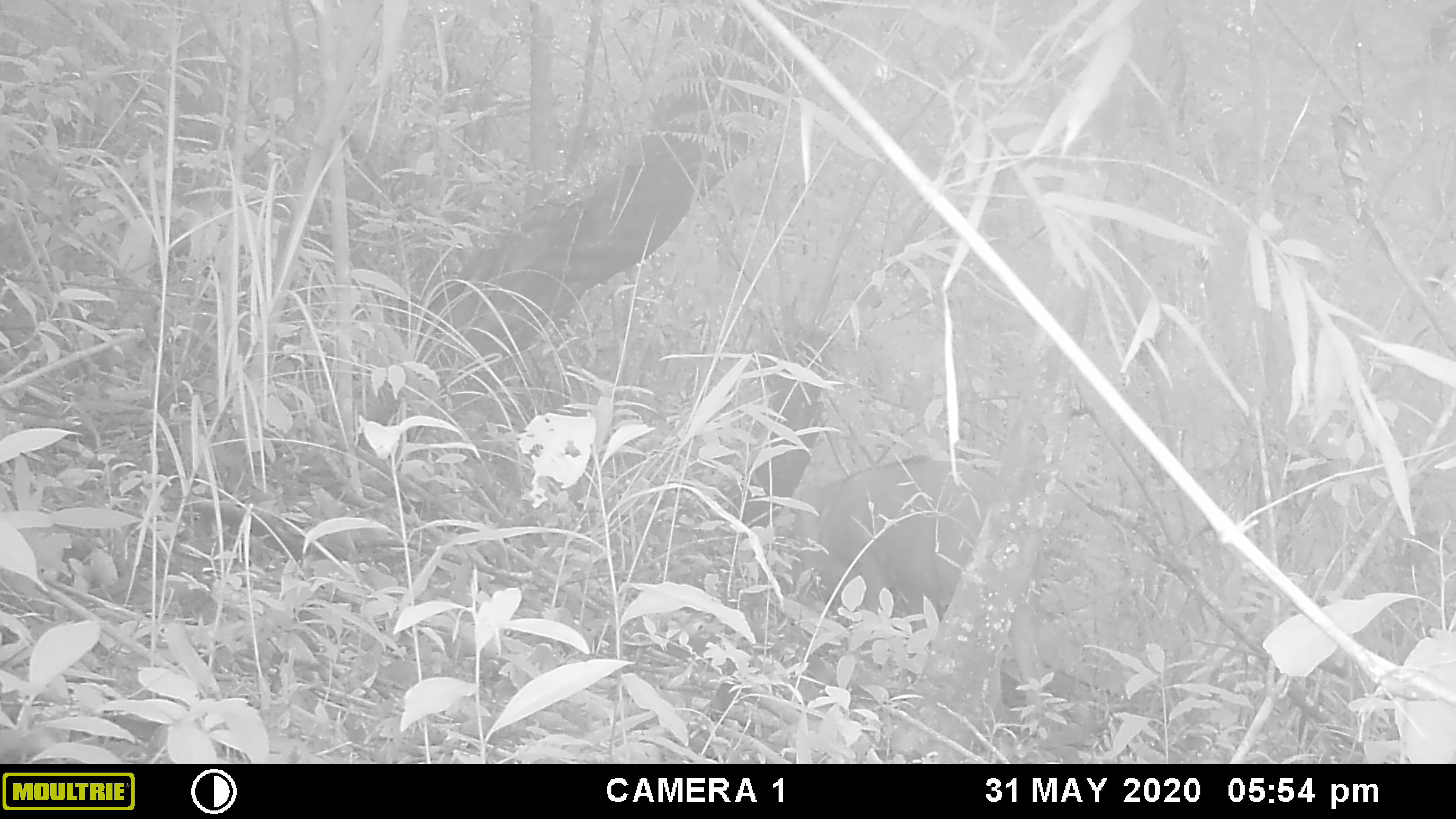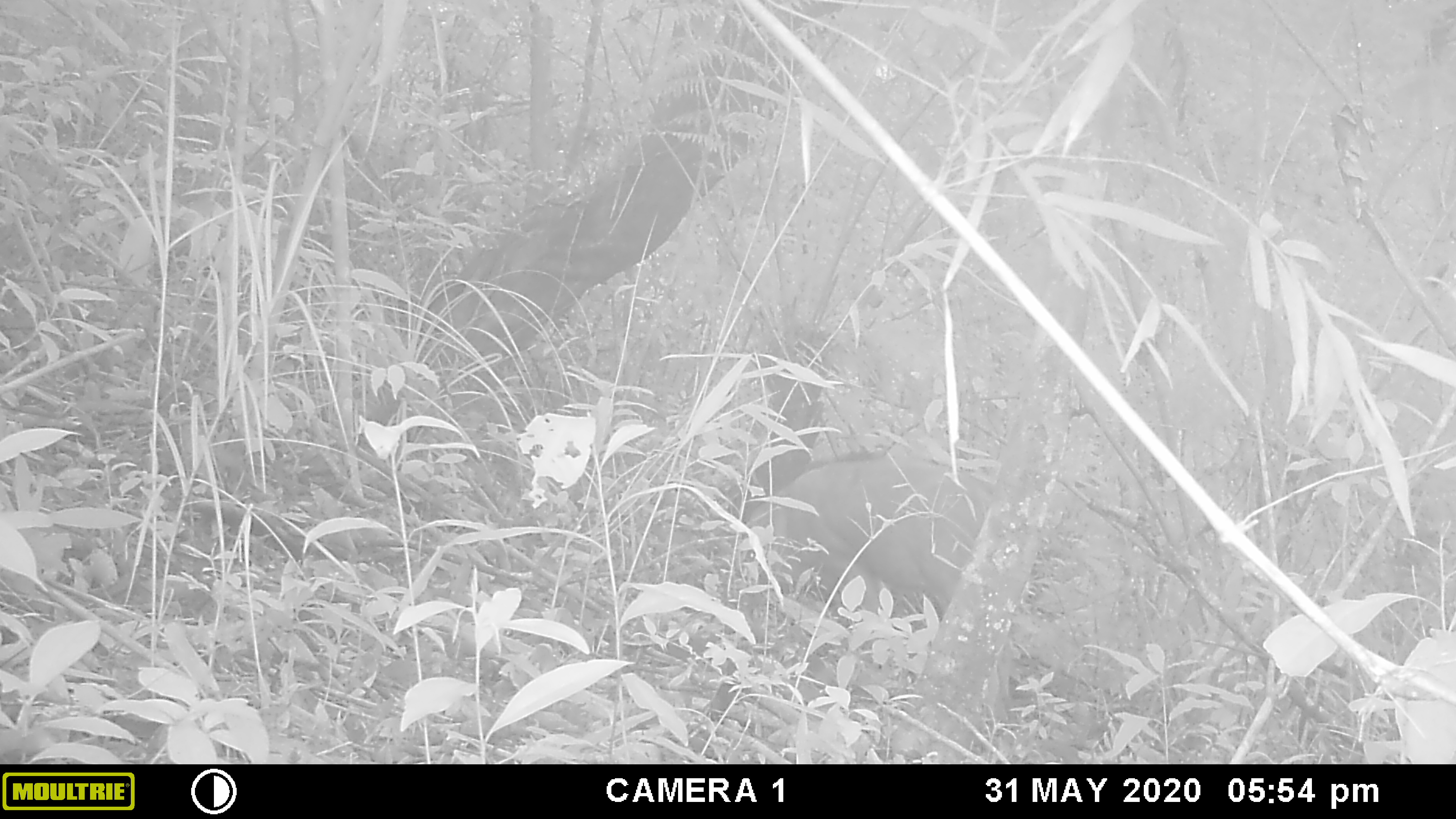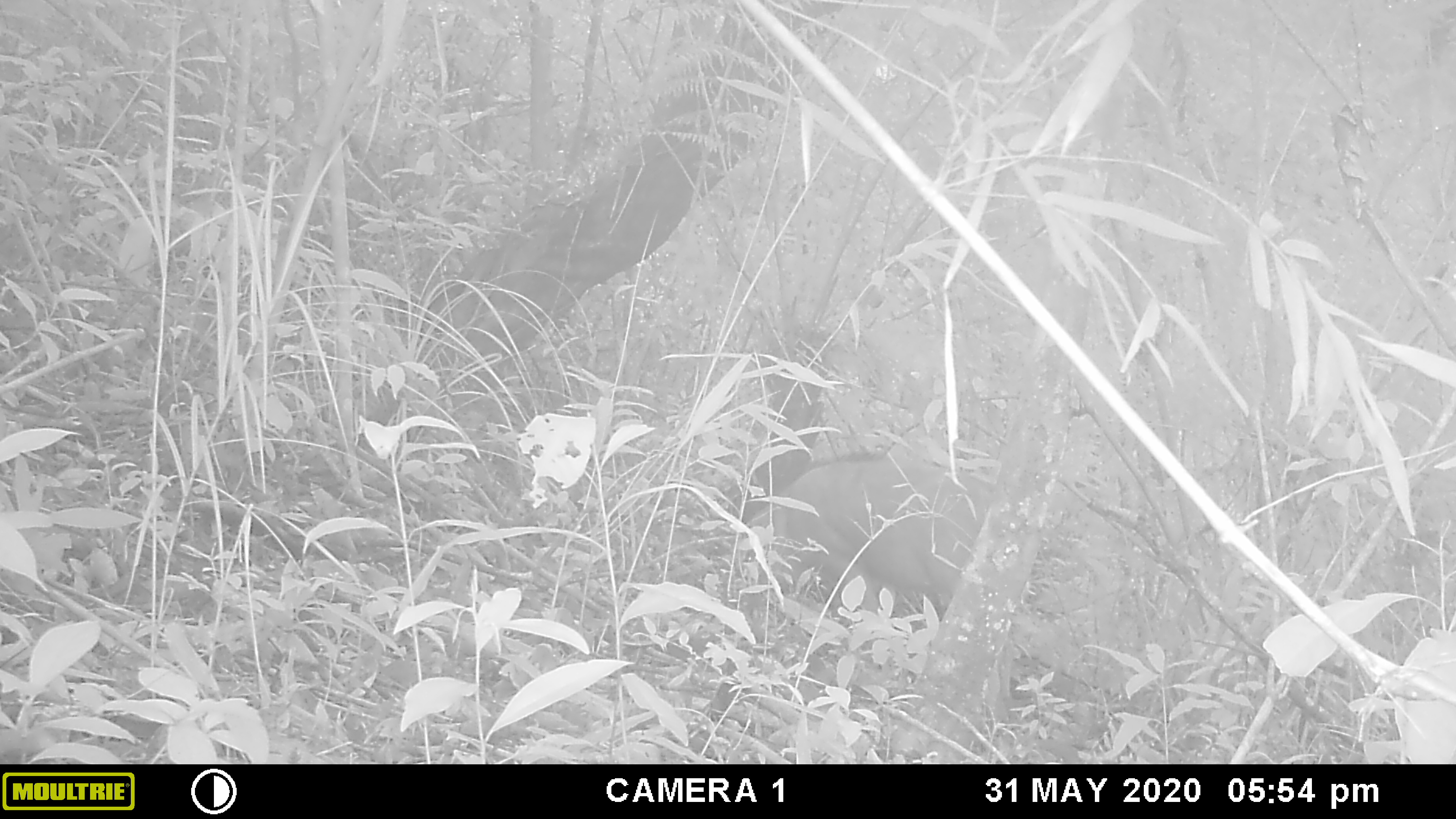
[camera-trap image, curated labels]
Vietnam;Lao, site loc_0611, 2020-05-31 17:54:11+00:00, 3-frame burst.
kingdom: Animalia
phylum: Chordata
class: Mammalia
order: Artiodactyla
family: Suidae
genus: Sus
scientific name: Sus scrofa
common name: eurasian wild pig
Eurasian wild pig (Sus scrofa). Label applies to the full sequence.